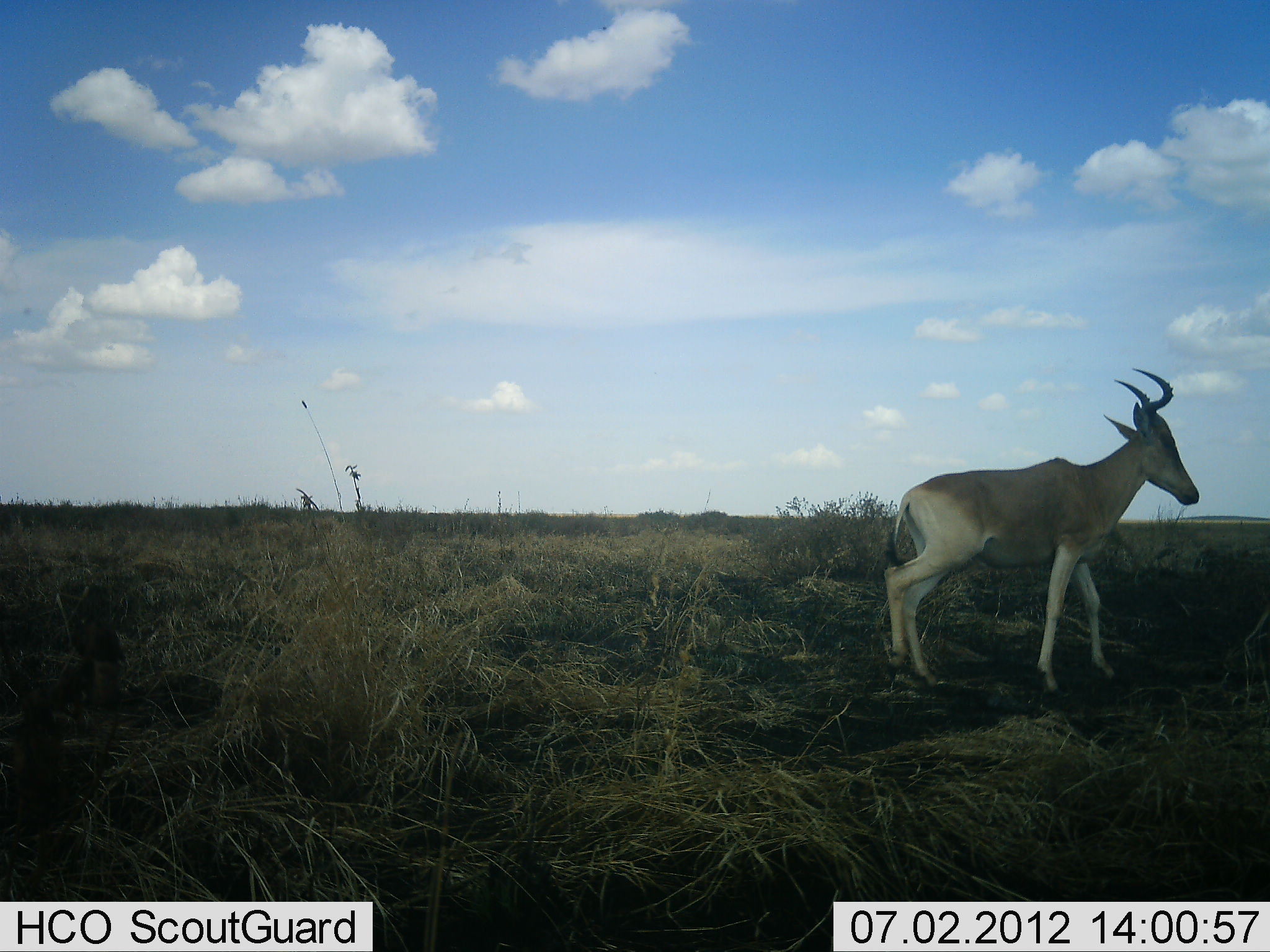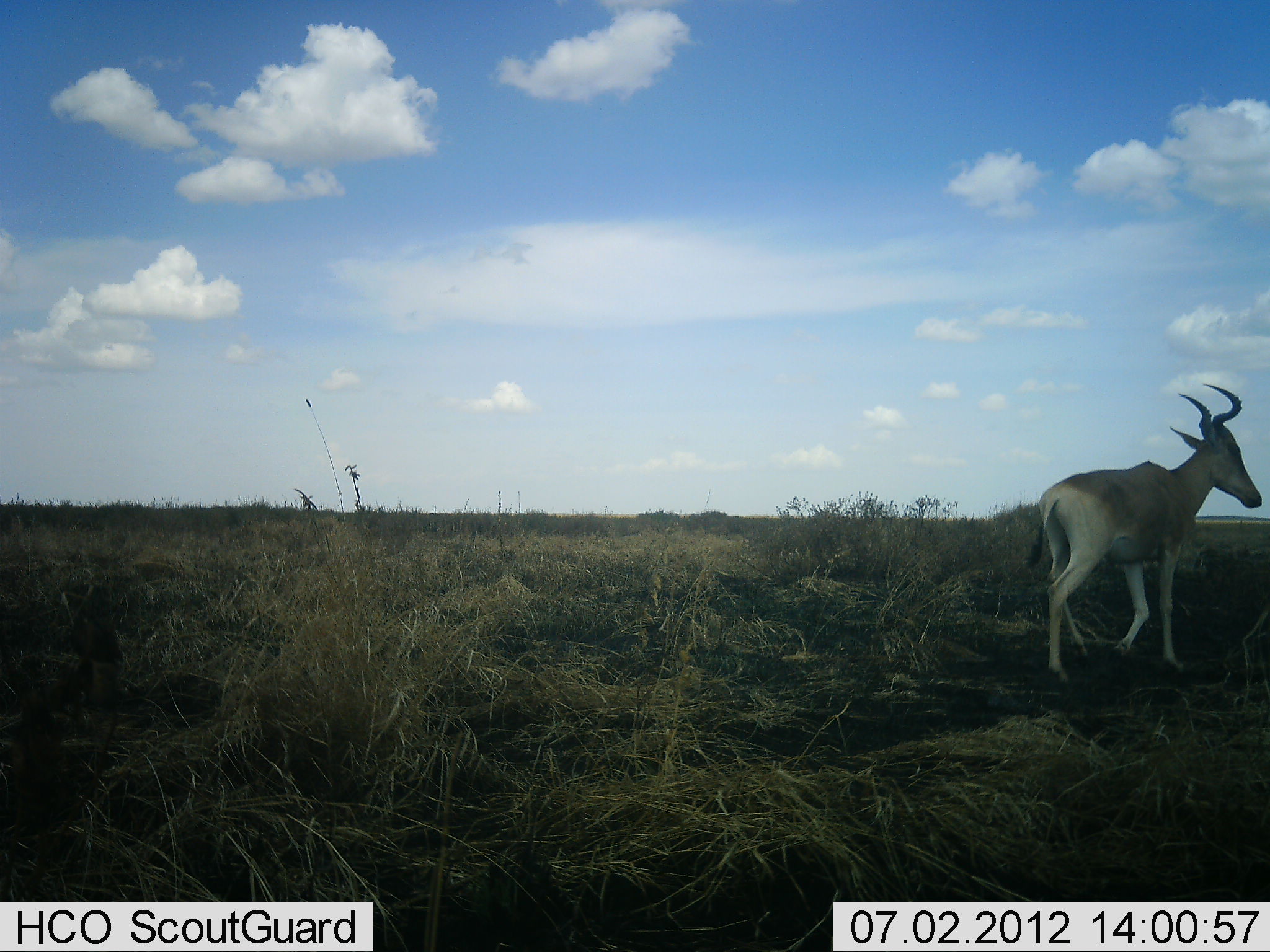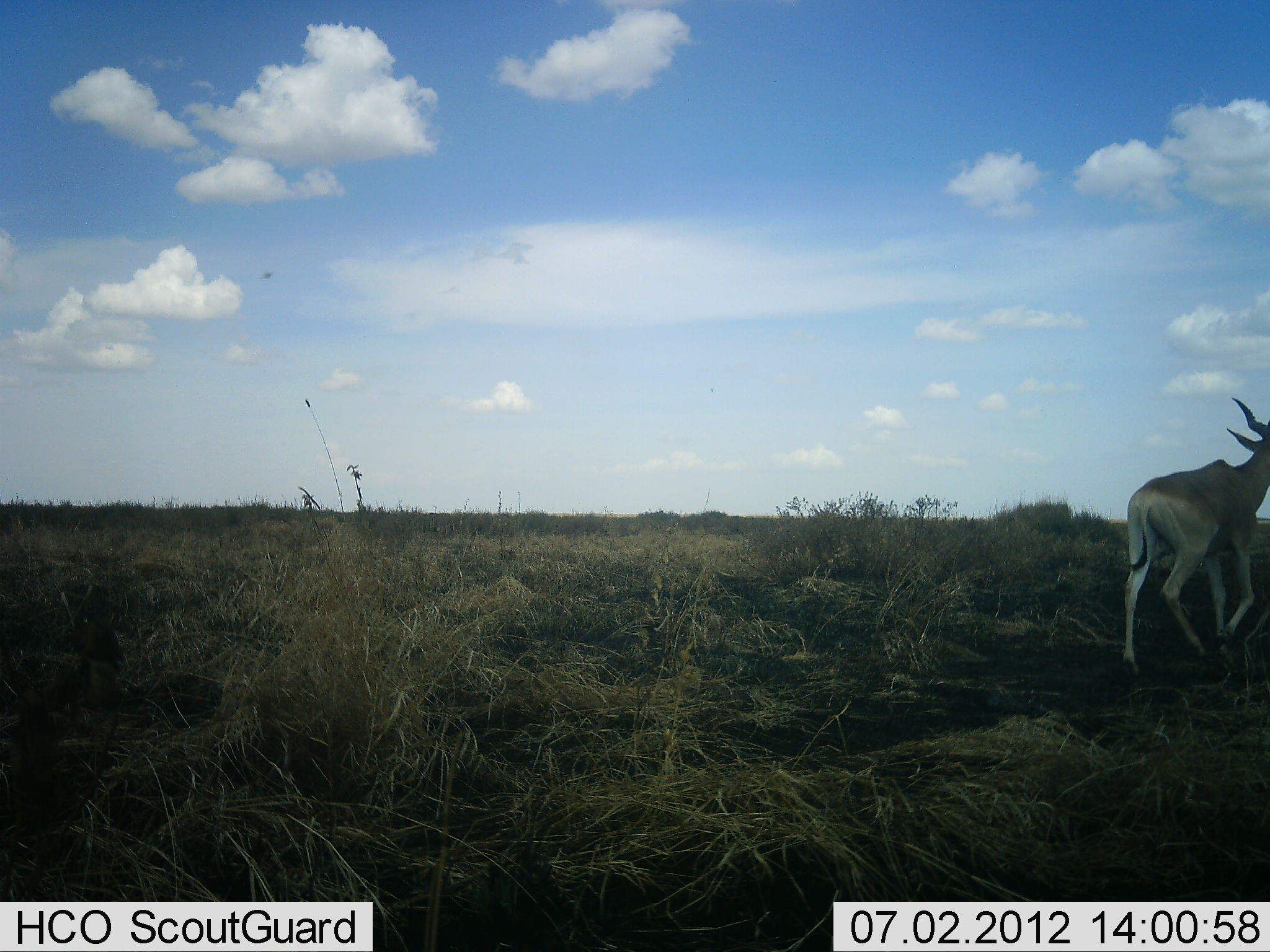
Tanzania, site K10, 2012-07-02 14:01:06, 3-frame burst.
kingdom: Animalia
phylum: Chordata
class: Mammalia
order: Artiodactyla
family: Bovidae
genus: Alcelaphus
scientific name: Alcelaphus buselaphus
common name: hartebeest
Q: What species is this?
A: Hartebeest (Alcelaphus buselaphus).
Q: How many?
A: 1.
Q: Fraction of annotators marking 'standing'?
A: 0%.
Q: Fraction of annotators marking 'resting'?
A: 0%.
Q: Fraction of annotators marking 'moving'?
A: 100%.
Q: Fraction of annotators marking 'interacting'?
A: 0%.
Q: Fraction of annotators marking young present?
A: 0%.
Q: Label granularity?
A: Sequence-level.